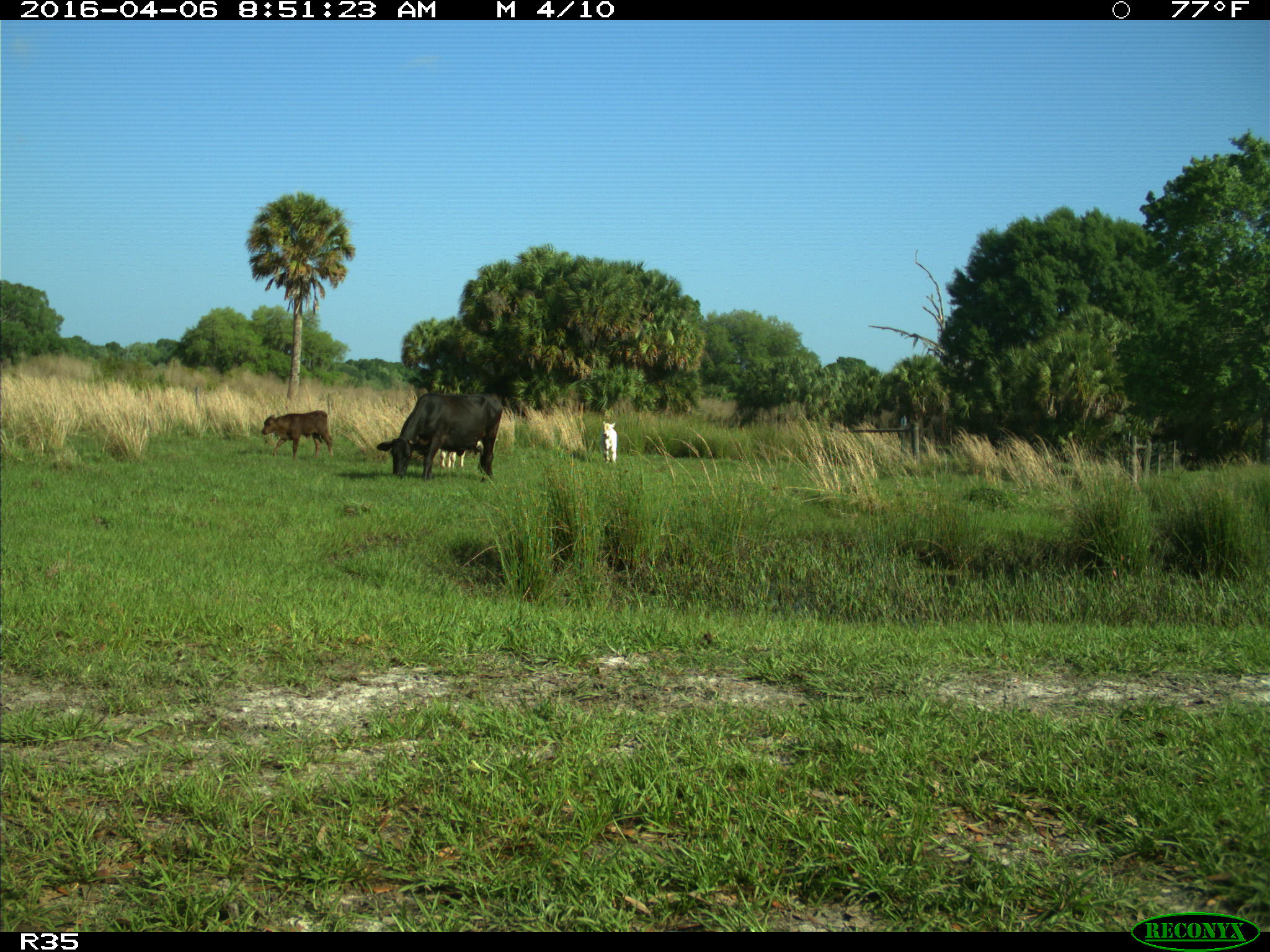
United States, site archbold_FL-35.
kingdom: Animalia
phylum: Chordata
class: Mammalia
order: Artiodactyla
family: Bovidae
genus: Bos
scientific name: Bos taurus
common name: domestic cow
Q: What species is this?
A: Bos taurus (domestic cow).